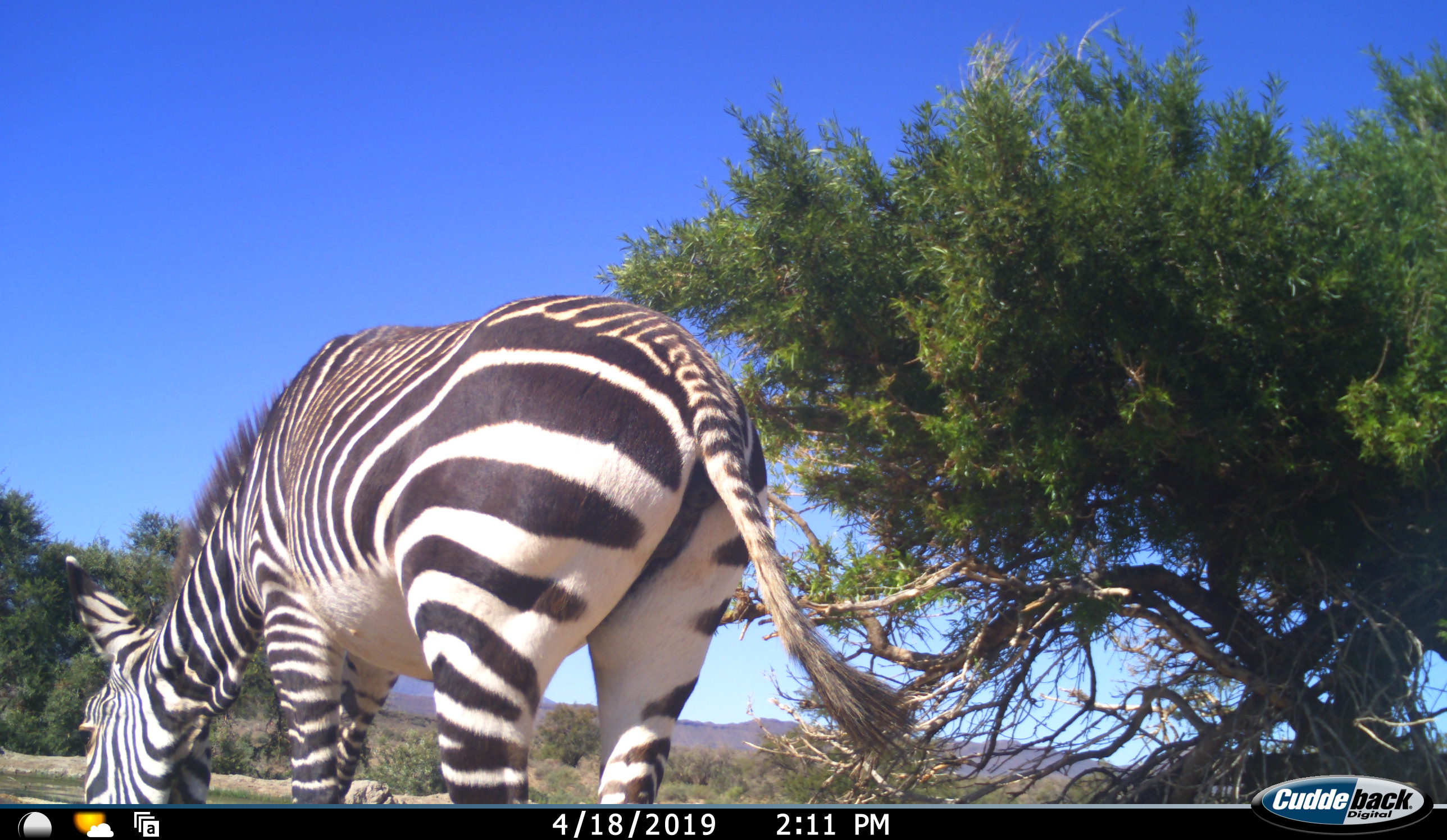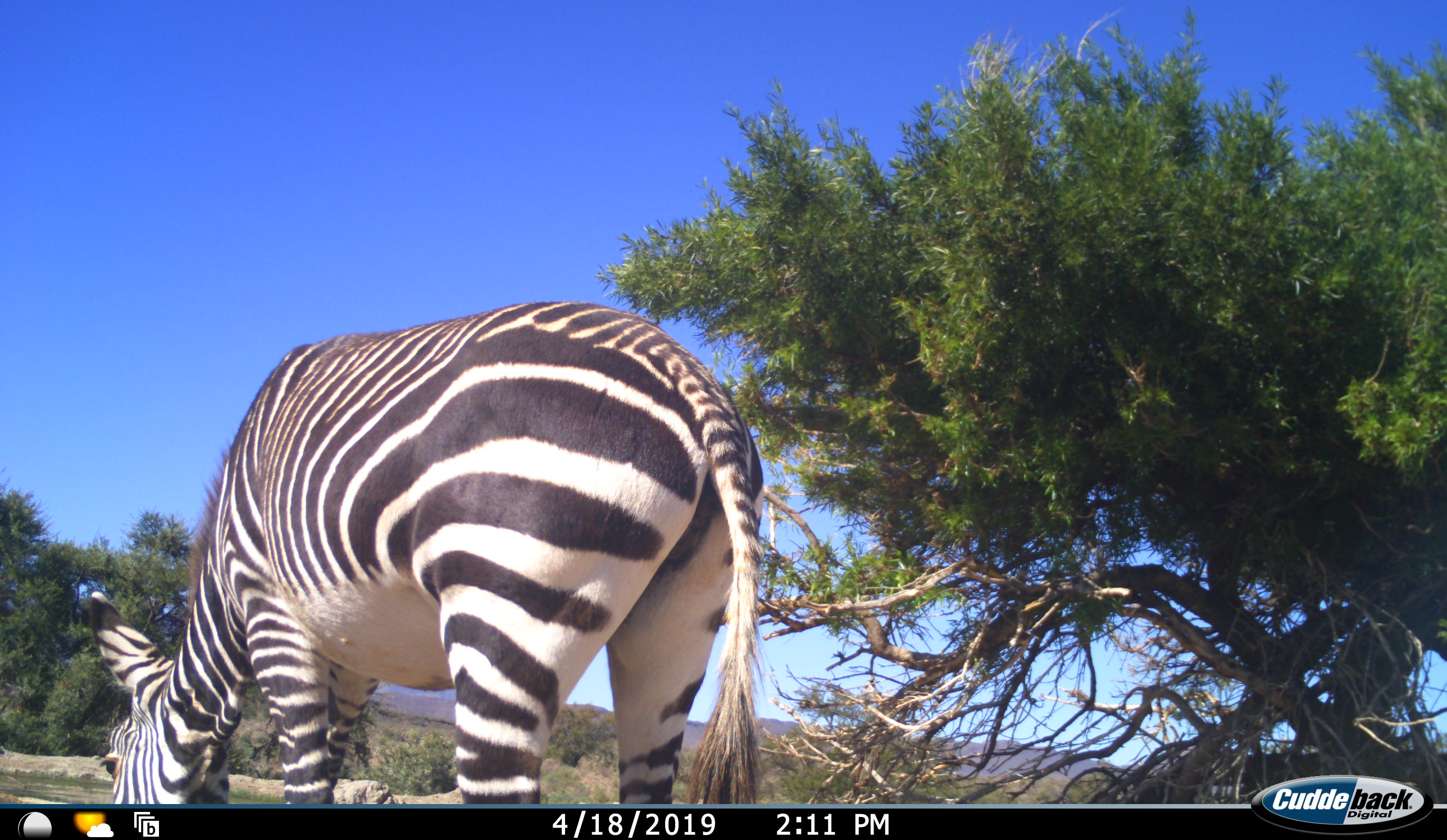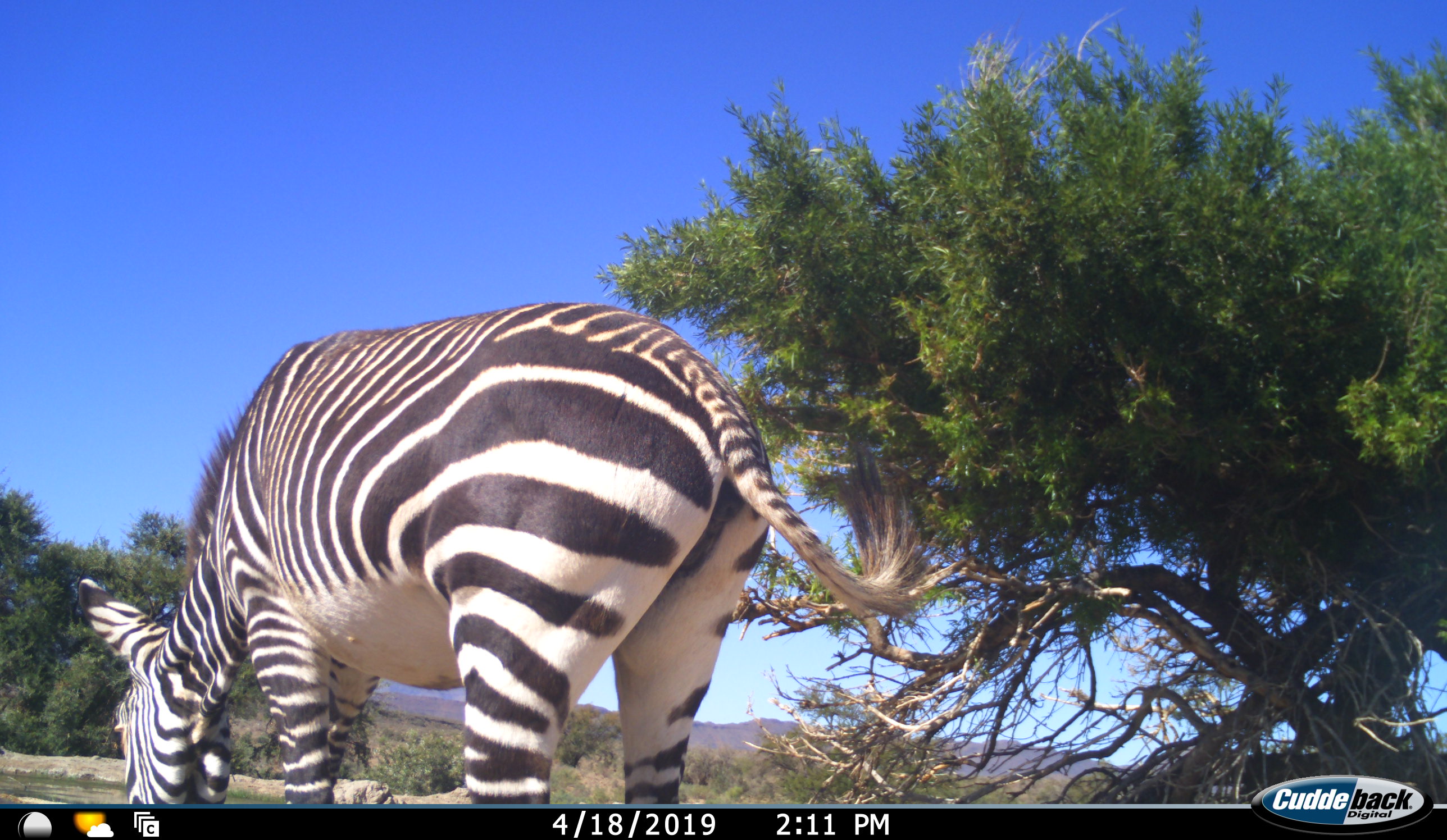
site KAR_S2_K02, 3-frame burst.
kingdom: Animalia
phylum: Chordata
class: Mammalia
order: Perissodactyla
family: Equidae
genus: Equus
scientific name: Equus zebra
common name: mountain zebra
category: zebramountain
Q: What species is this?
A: Zebramountain (mountain zebra) (Equus zebra).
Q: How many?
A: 1.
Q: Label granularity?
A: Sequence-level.